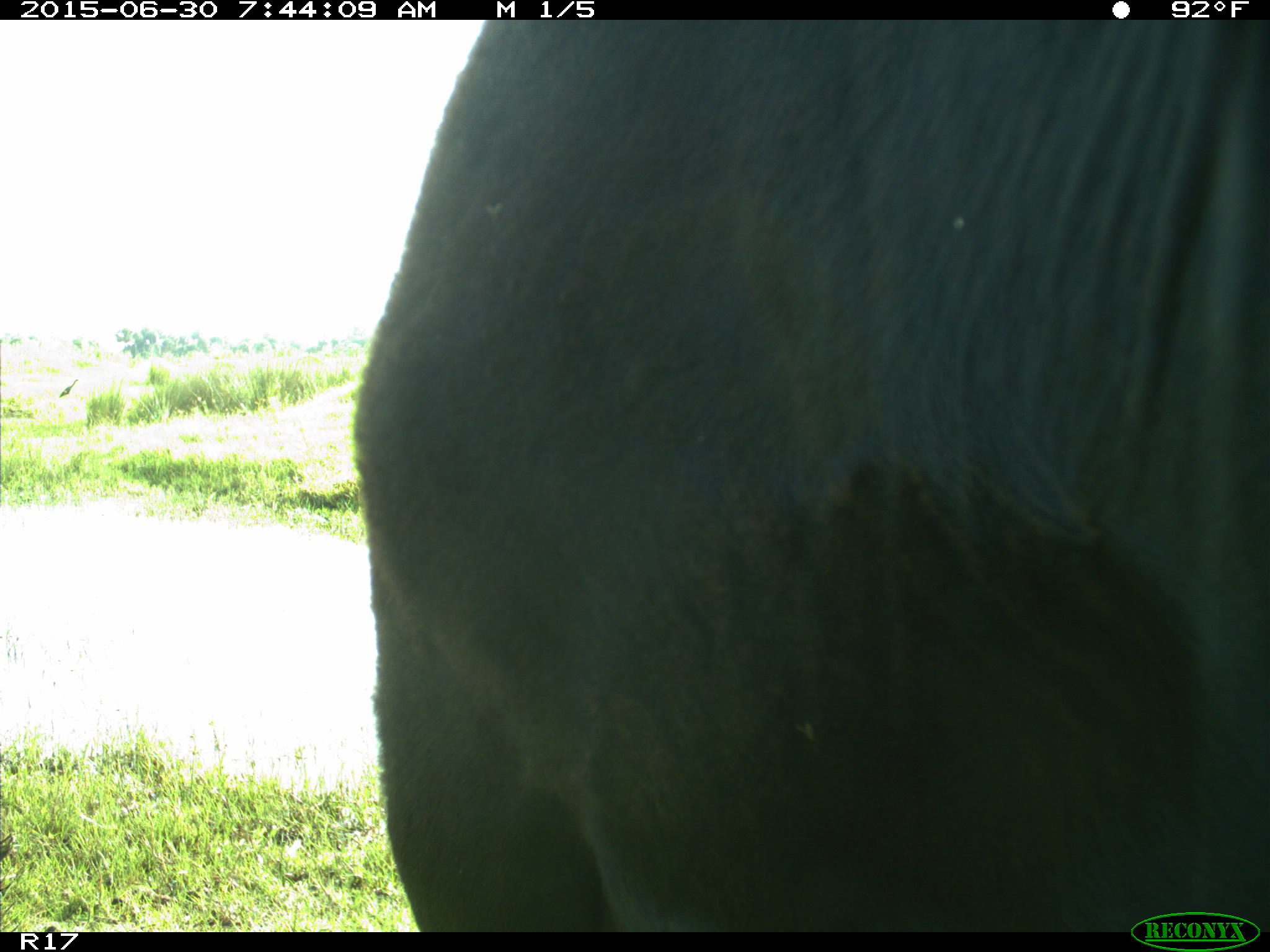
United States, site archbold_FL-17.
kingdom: Animalia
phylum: Chordata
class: Mammalia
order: Artiodactyla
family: Bovidae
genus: Bos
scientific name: Bos taurus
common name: domestic cow